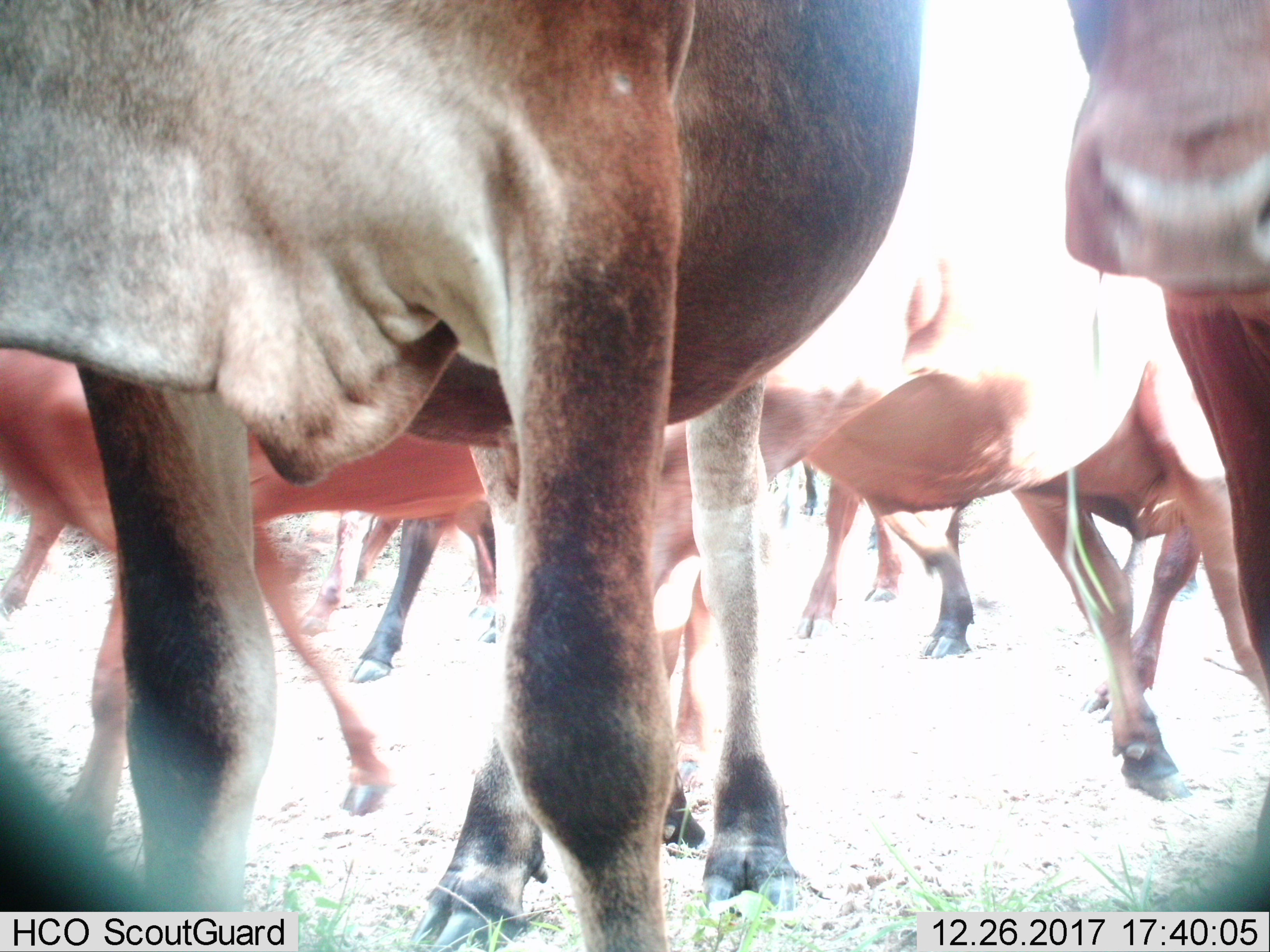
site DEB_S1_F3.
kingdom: Animalia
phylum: Chordata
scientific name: Vertebrata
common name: domestic animal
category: domesticanimal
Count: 11-50.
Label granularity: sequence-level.